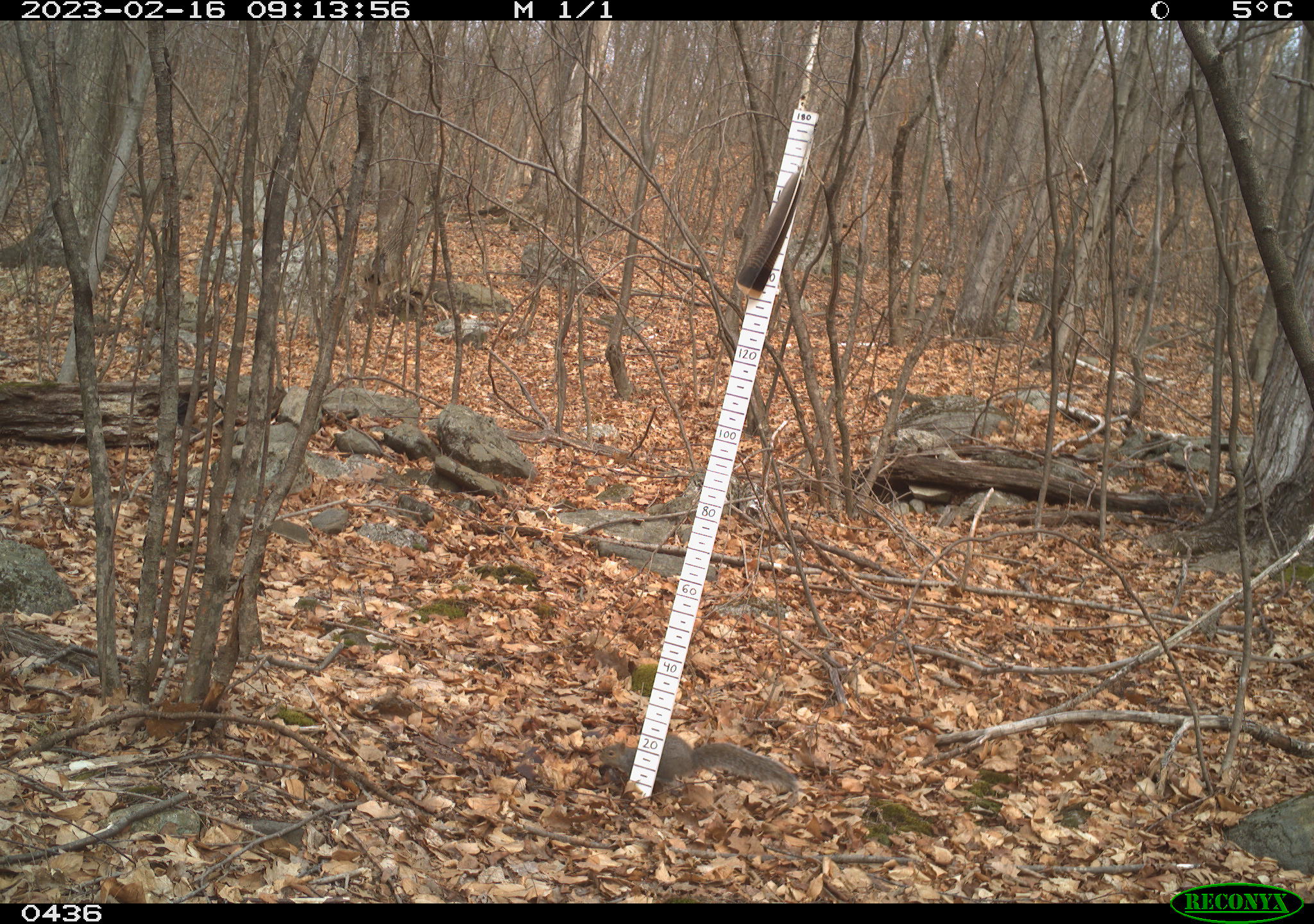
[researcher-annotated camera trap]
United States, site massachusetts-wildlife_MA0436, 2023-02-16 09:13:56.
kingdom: Animalia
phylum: Chordata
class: Mammalia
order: Rodentia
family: Sciuridae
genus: Sciurus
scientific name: Sciurus carolinensis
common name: gray squirrel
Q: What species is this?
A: Gray squirrel (Sciurus carolinensis).